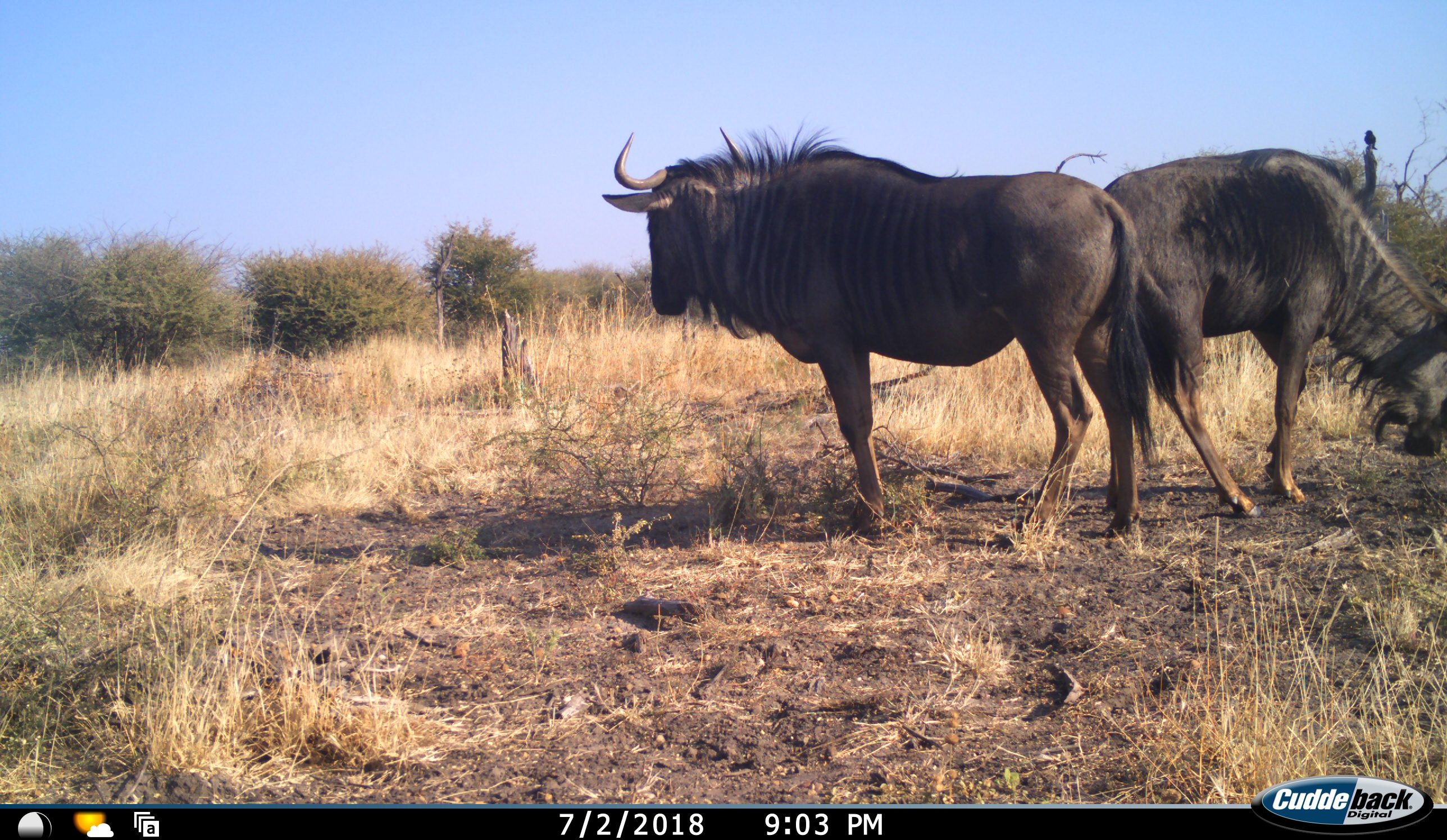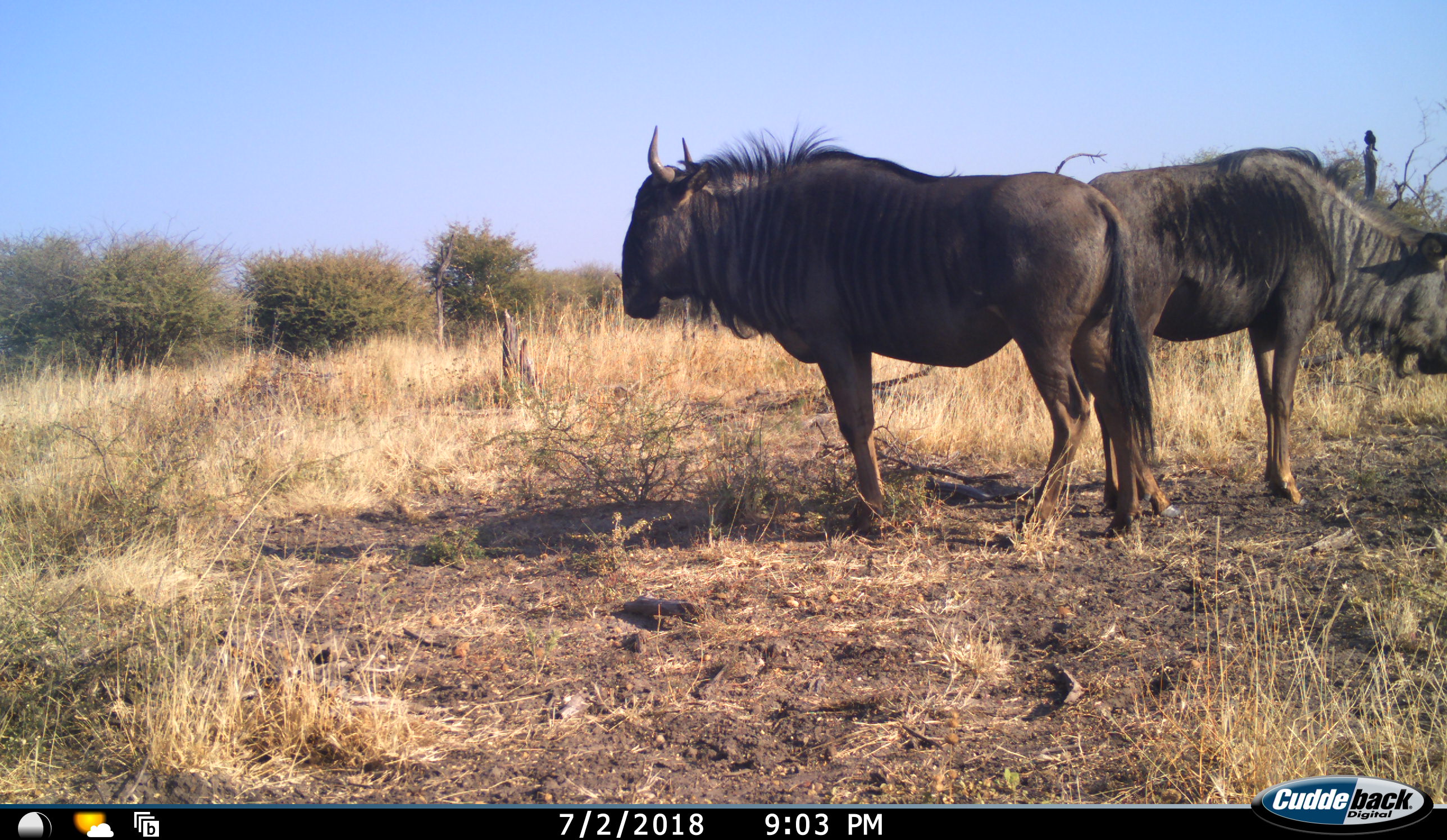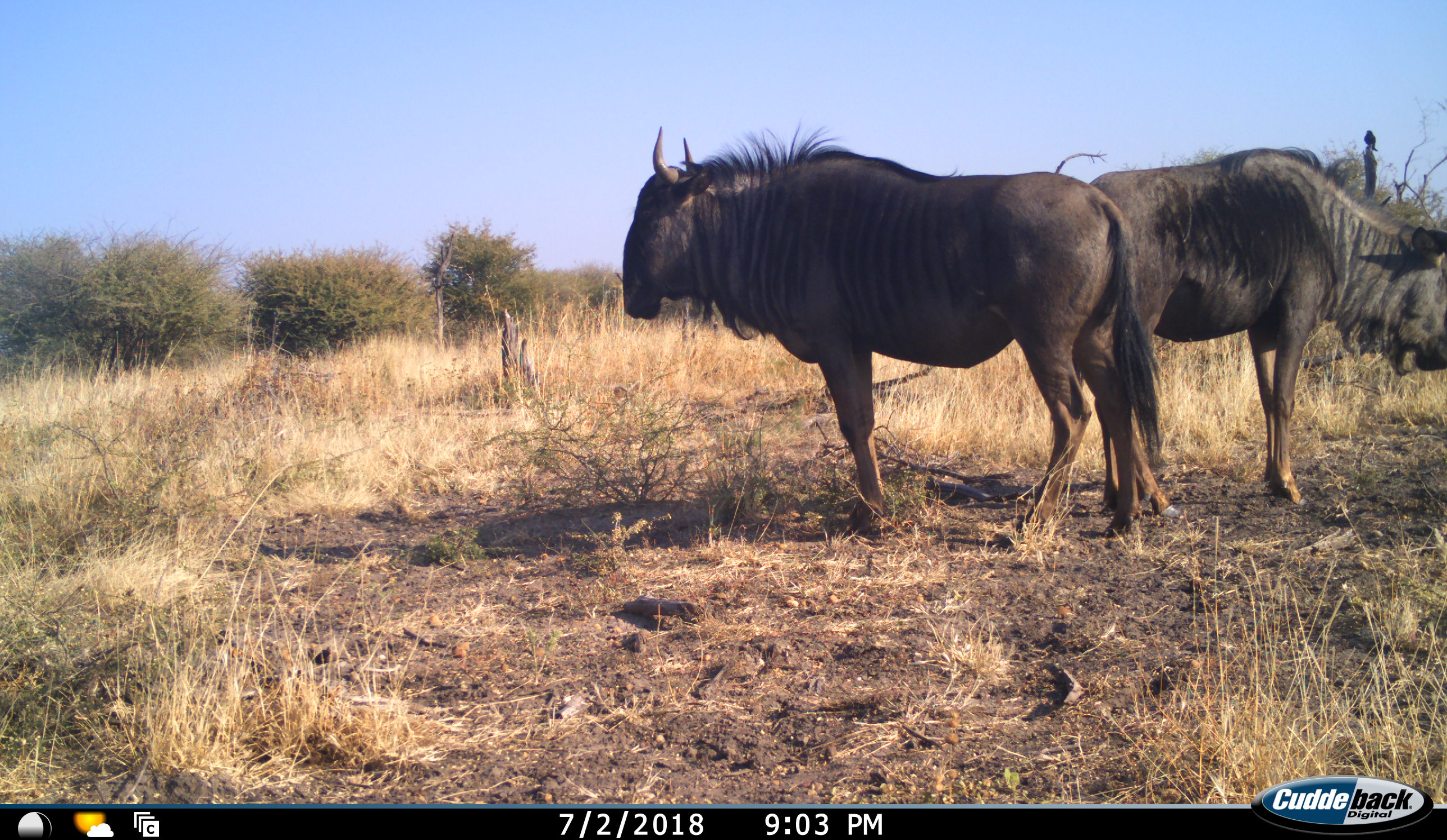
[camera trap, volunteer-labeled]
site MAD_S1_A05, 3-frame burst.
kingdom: Animalia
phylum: Chordata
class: Mammalia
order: Artiodactyla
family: Bovidae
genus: Connochaetes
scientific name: Connochaetes taurinus taurinus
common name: blue wildebeest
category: wildebeestblue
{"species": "wildebeestblue (blue wildebeest) (Connochaetes taurinus taurinus)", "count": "2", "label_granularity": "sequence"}